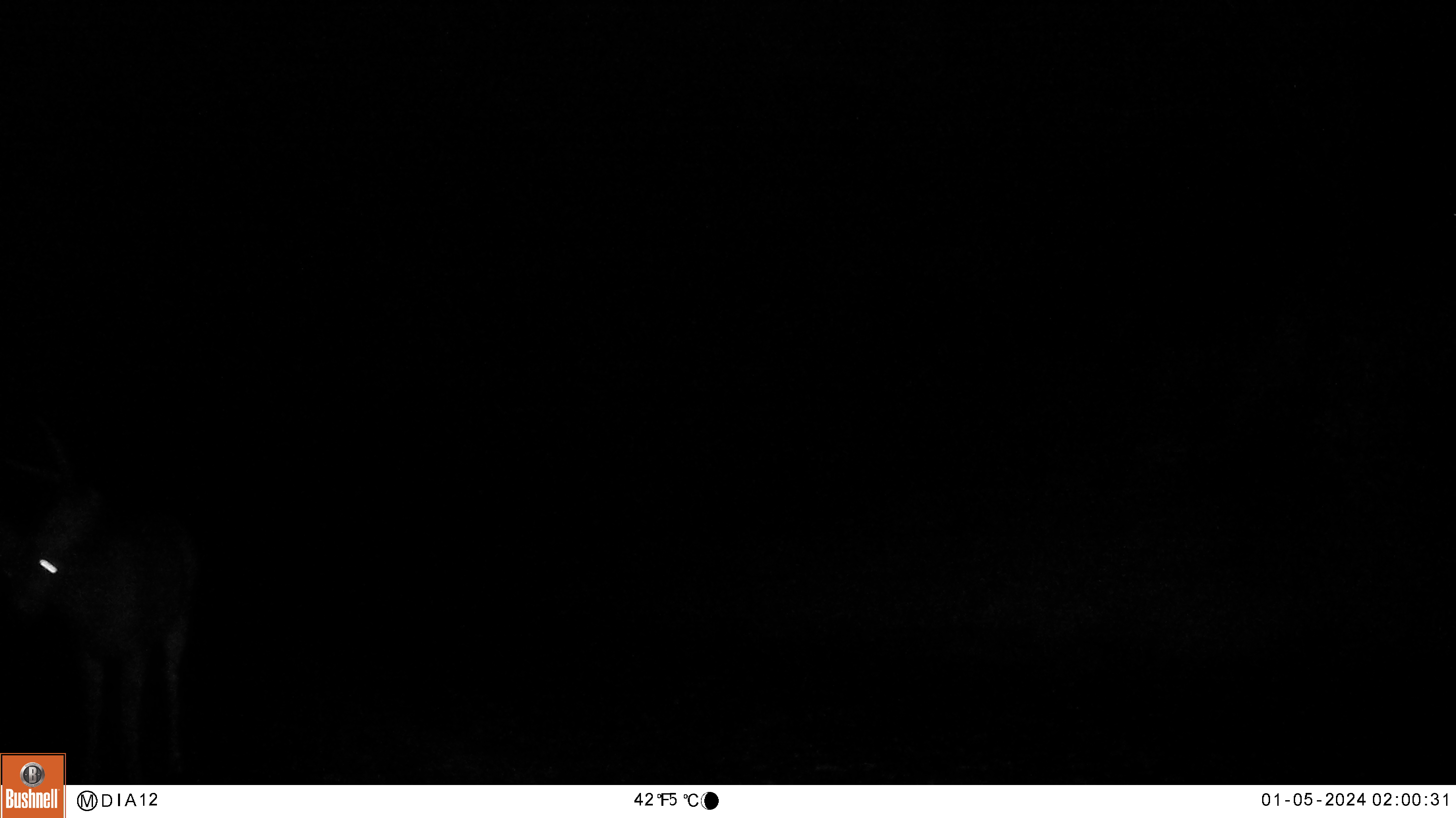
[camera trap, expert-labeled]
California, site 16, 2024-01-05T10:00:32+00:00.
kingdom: Animalia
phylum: Chordata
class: Mammalia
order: Artiodactyla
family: Cervidae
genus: Odocoileus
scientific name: Odocoileus hemionus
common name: mule deer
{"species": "mule deer (Odocoileus hemionus)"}